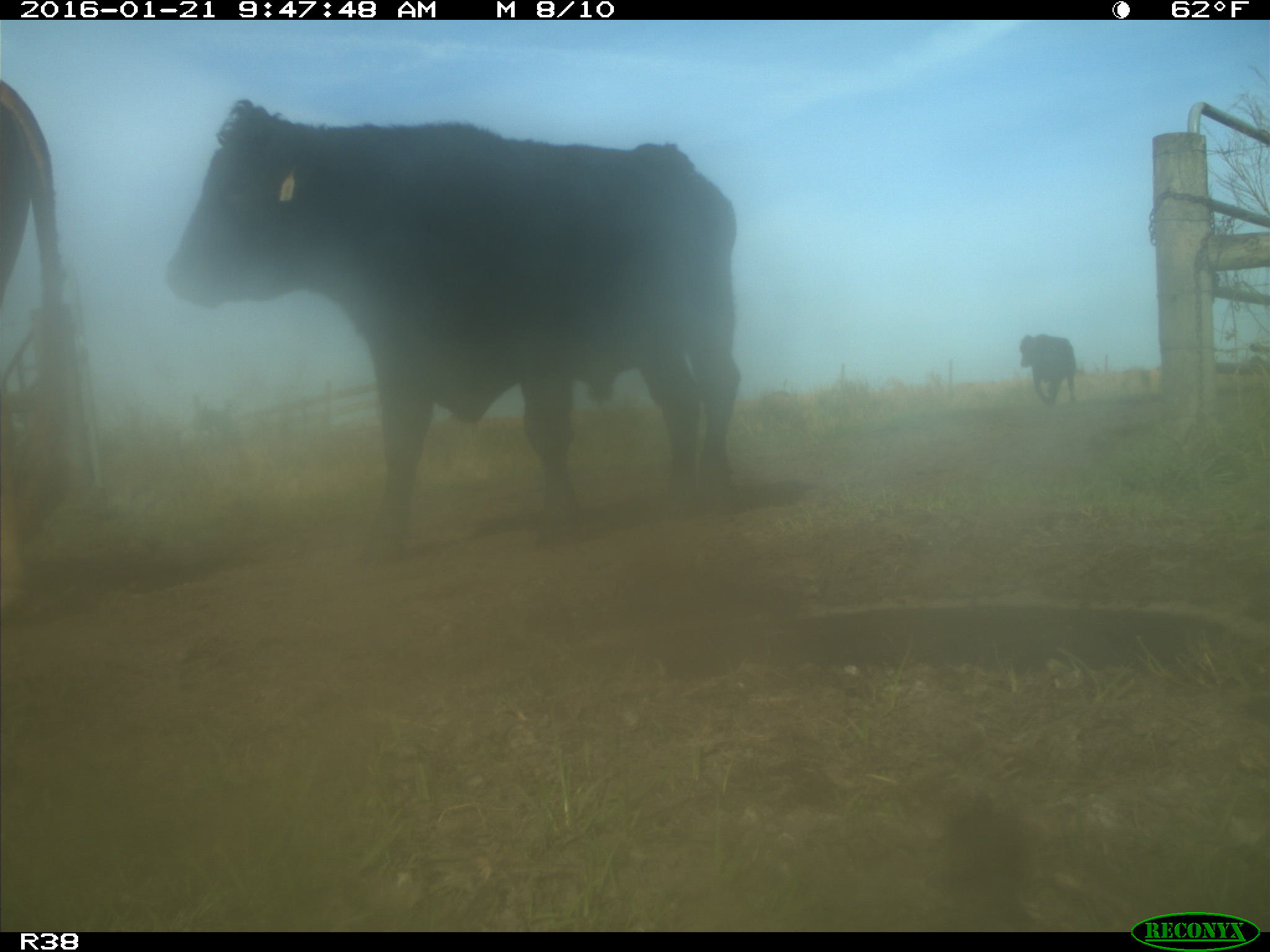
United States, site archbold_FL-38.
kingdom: Animalia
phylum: Chordata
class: Mammalia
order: Artiodactyla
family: Bovidae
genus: Bos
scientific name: Bos taurus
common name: domestic cow